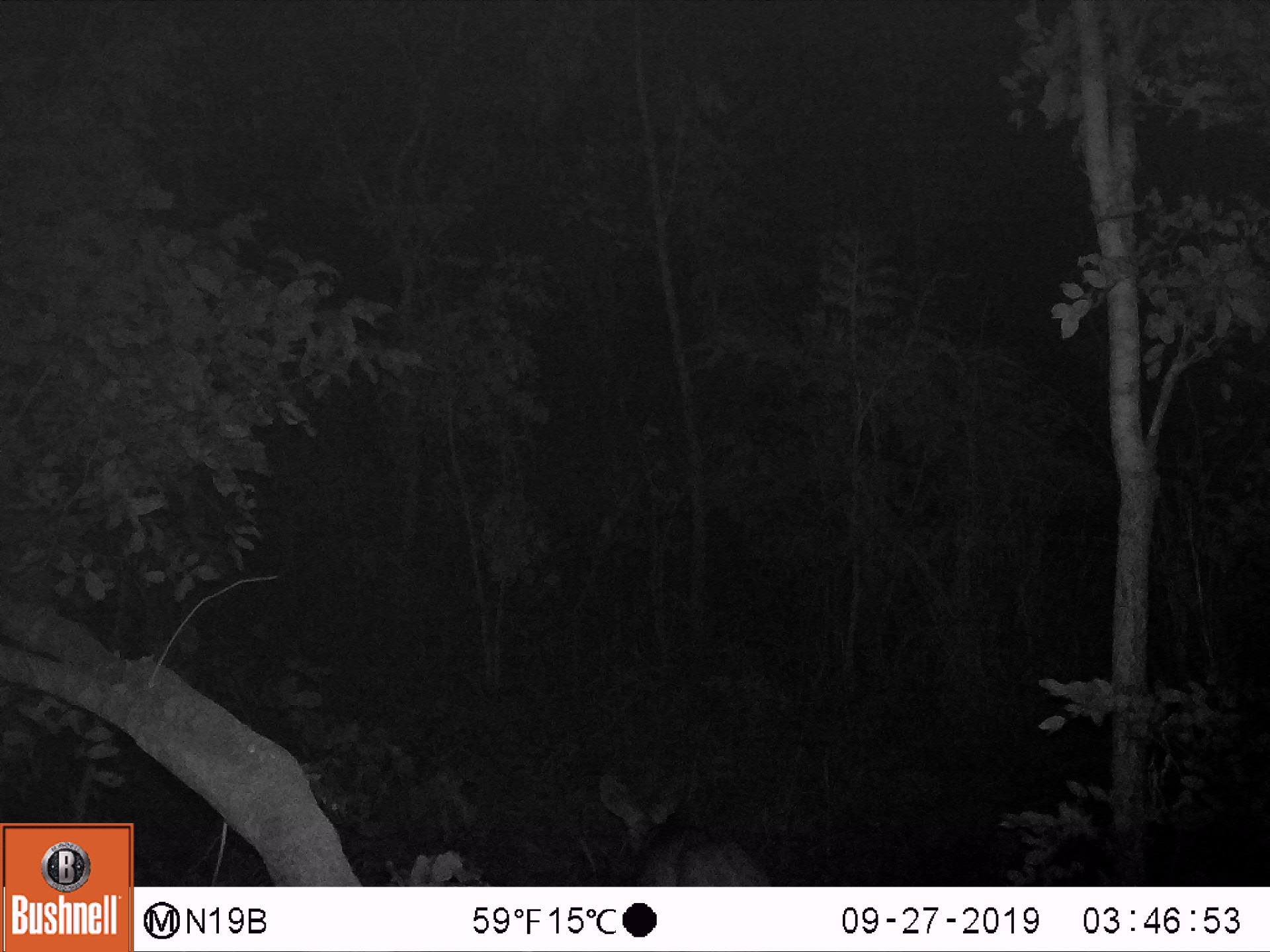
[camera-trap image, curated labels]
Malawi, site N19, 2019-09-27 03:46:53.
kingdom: Animalia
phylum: Chordata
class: Mammalia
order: Artiodactyla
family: Bovidae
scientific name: Antilopinae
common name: small antelope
Small antelope (Antilopinae), count 1.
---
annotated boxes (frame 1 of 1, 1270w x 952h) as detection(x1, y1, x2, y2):
small antelope: detection(581, 748, 793, 885)